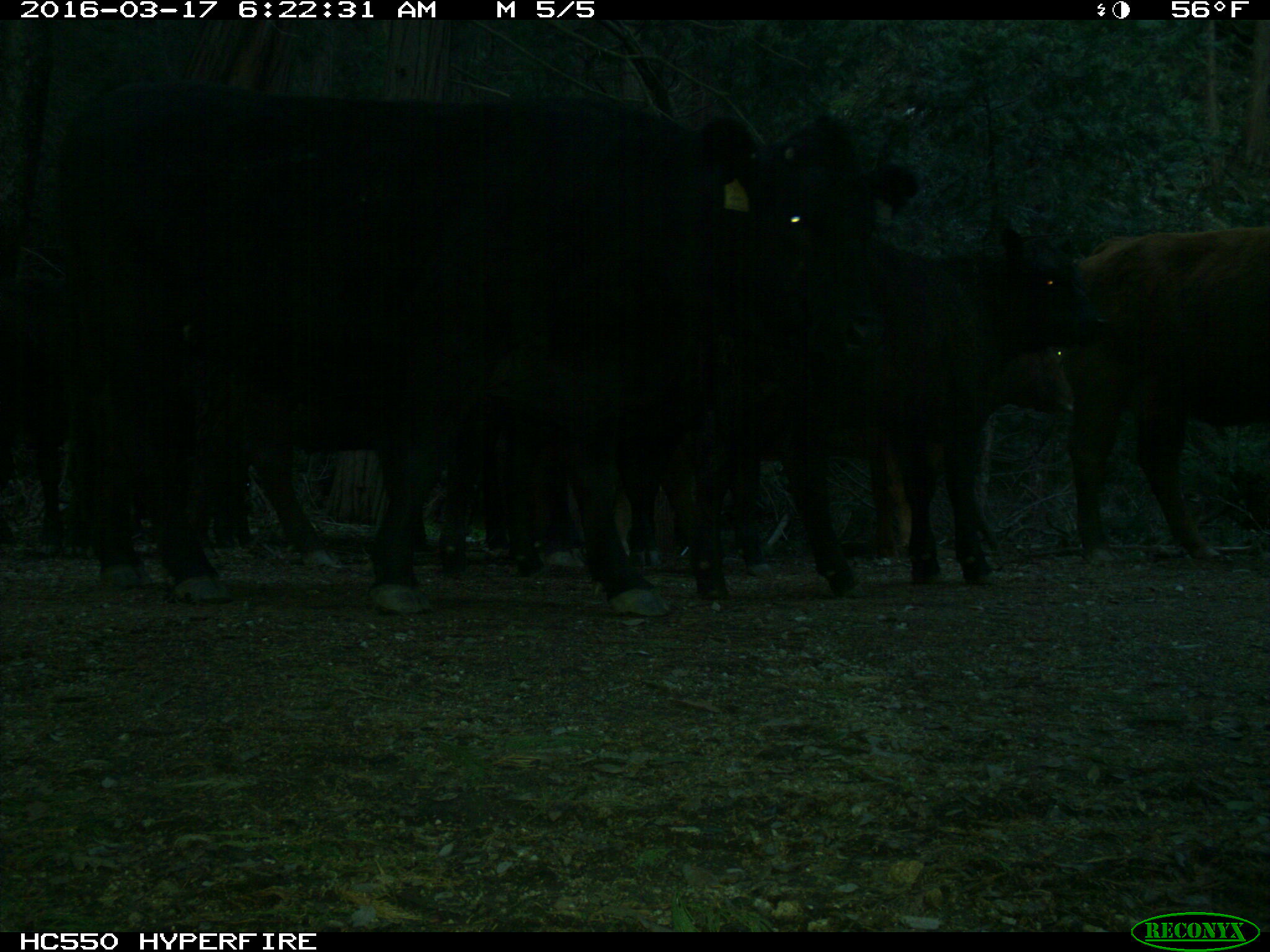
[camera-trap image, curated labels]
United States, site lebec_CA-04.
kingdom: Animalia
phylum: Chordata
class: Mammalia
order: Artiodactyla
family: Bovidae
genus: Bos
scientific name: Bos taurus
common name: domestic cow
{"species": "Bos taurus (domestic cow)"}